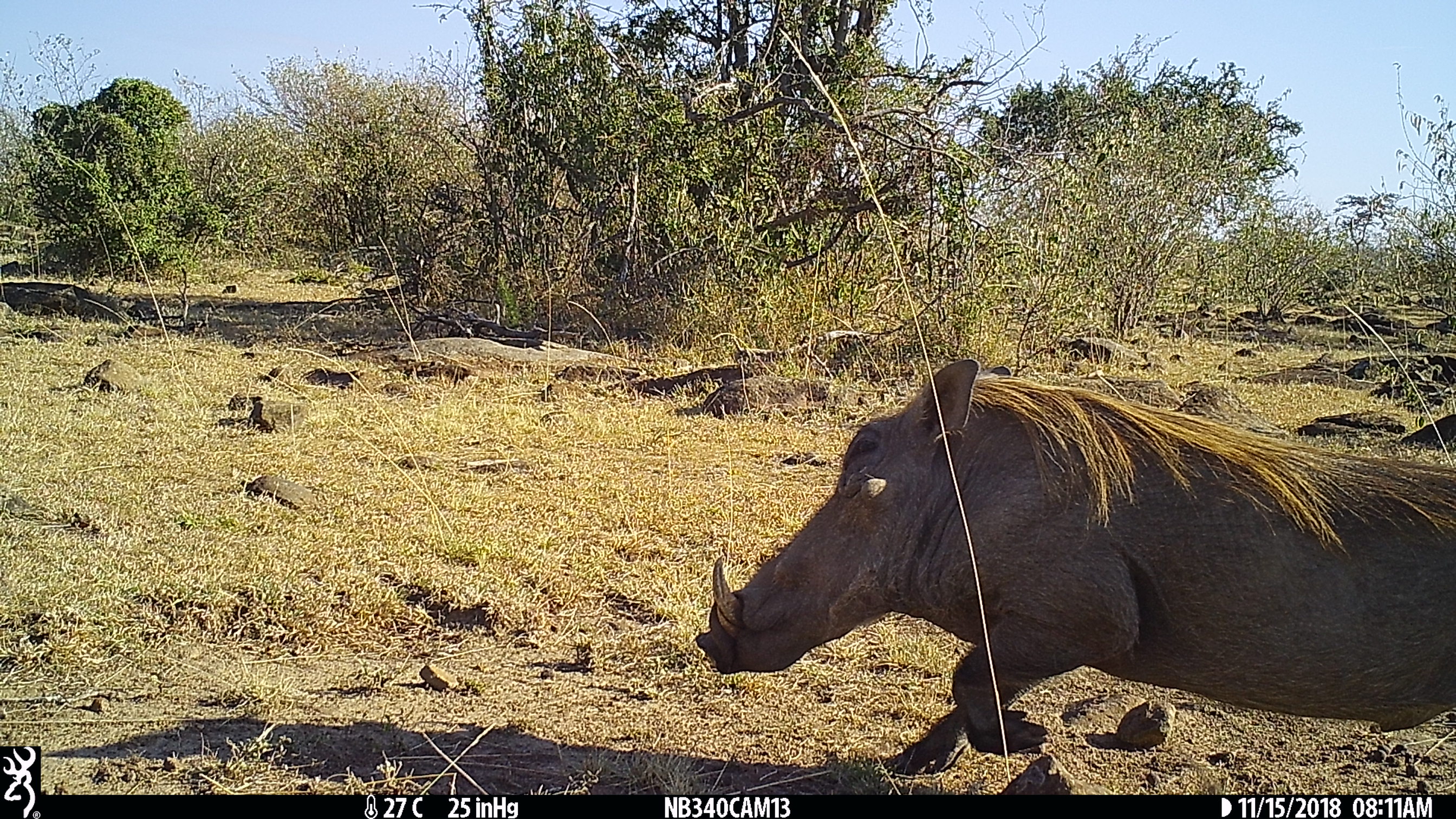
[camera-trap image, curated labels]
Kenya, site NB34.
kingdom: Animalia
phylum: Chordata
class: Mammalia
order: Artiodactyla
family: Suidae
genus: Phacochoerus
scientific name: Phacochoerus africanus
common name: common warthog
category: warthog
Warthog (common warthog) (Phacochoerus africanus).